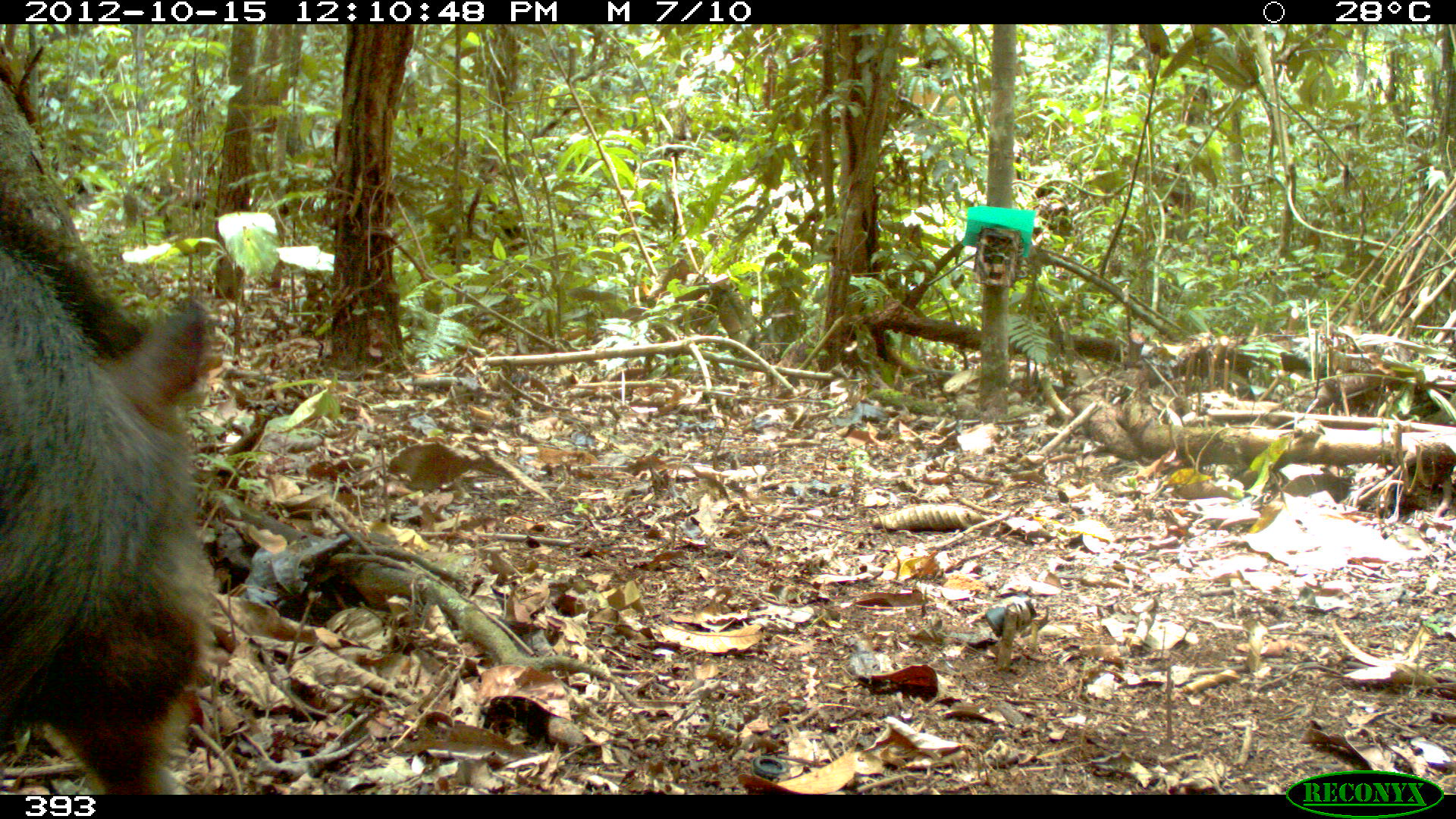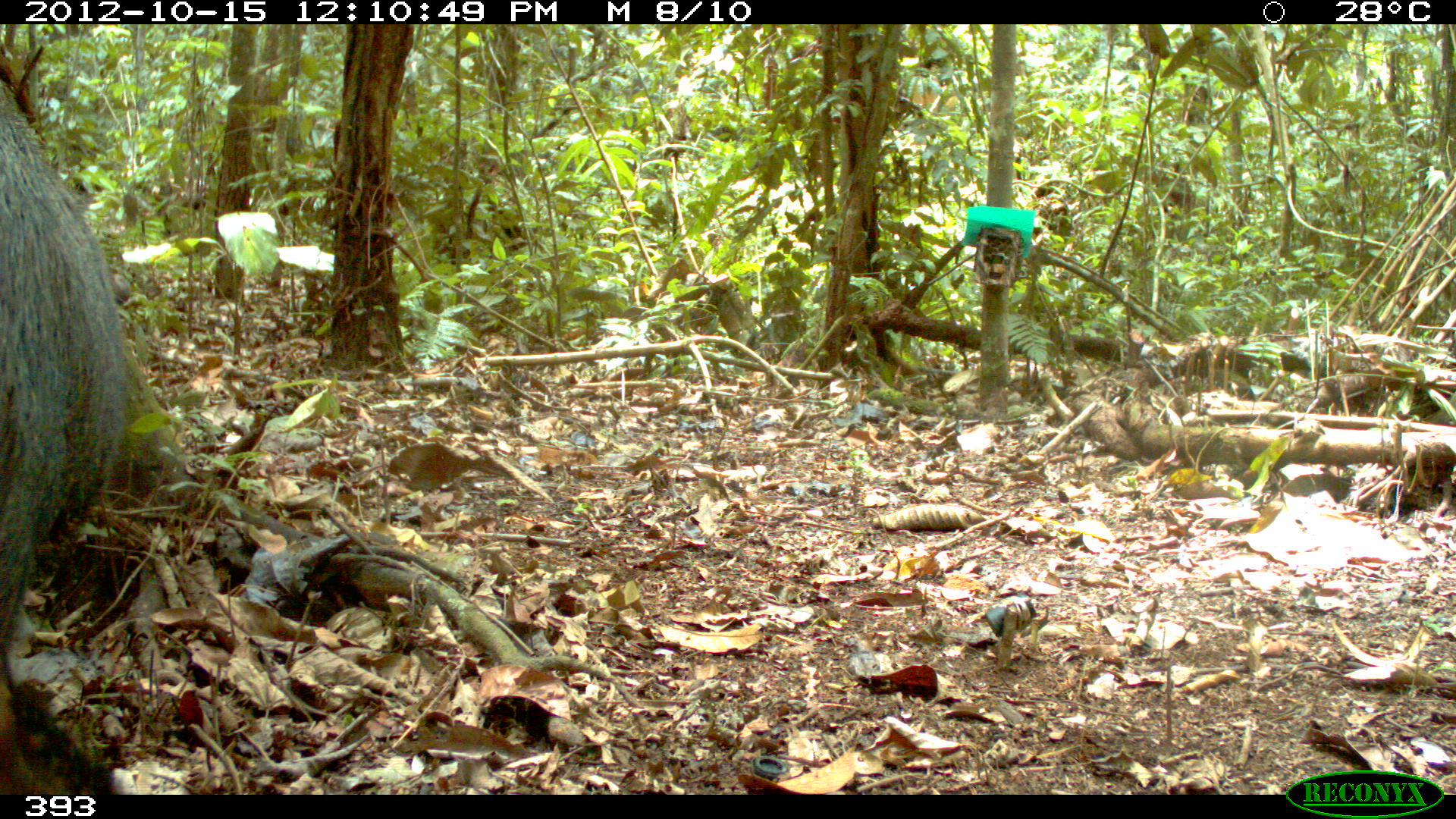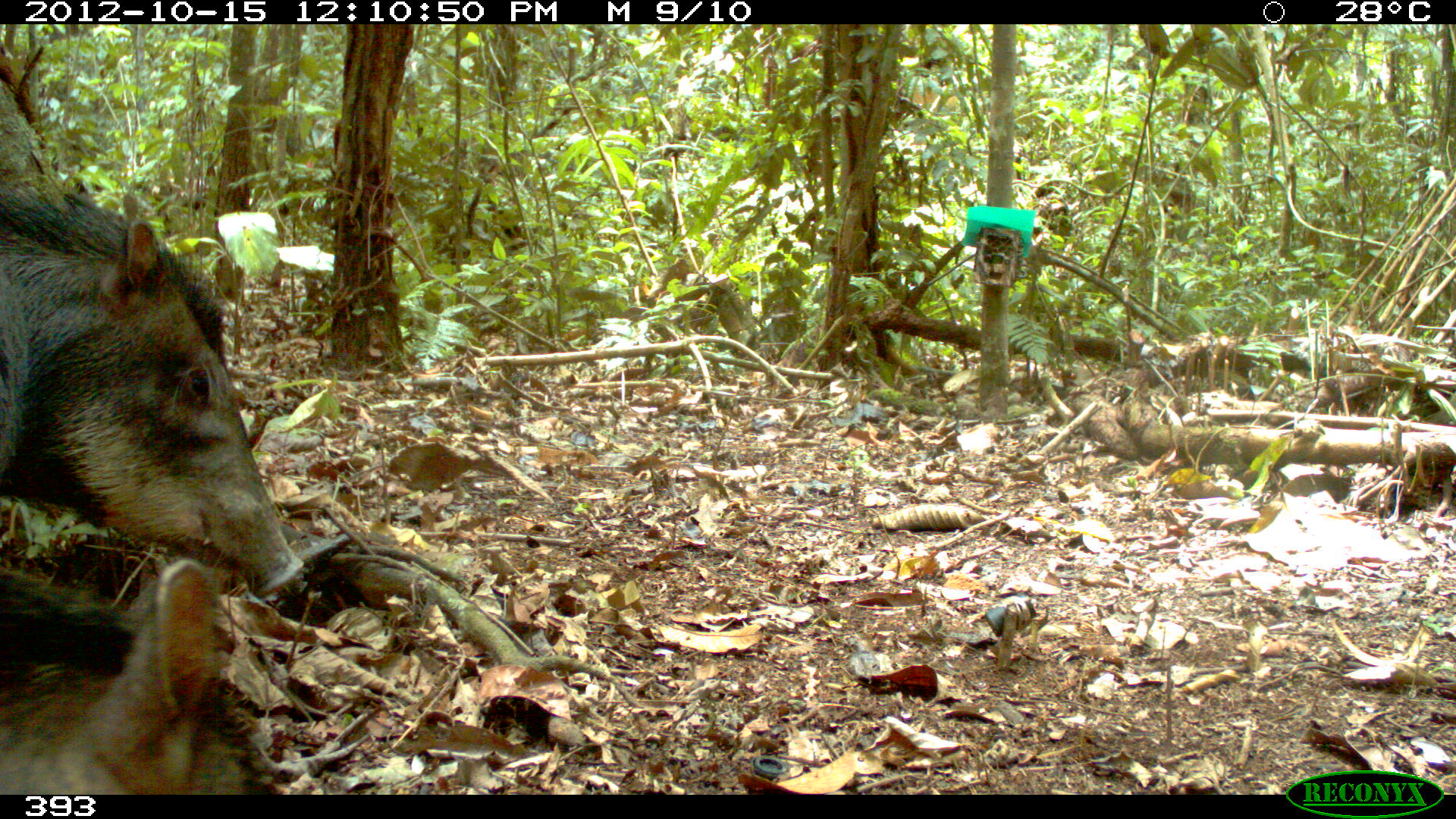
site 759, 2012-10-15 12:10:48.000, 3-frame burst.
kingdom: Animalia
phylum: Chordata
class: Mammalia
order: Artiodactyla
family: Tayassuidae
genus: Tayassu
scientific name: Tayassu pecari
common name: white-lipped peccary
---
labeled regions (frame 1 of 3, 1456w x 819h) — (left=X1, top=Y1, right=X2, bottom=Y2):
tayassu pecari: (left=0, top=204, right=217, bottom=793)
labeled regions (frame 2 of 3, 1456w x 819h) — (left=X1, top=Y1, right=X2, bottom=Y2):
tayassu pecari: (left=0, top=71, right=130, bottom=794)